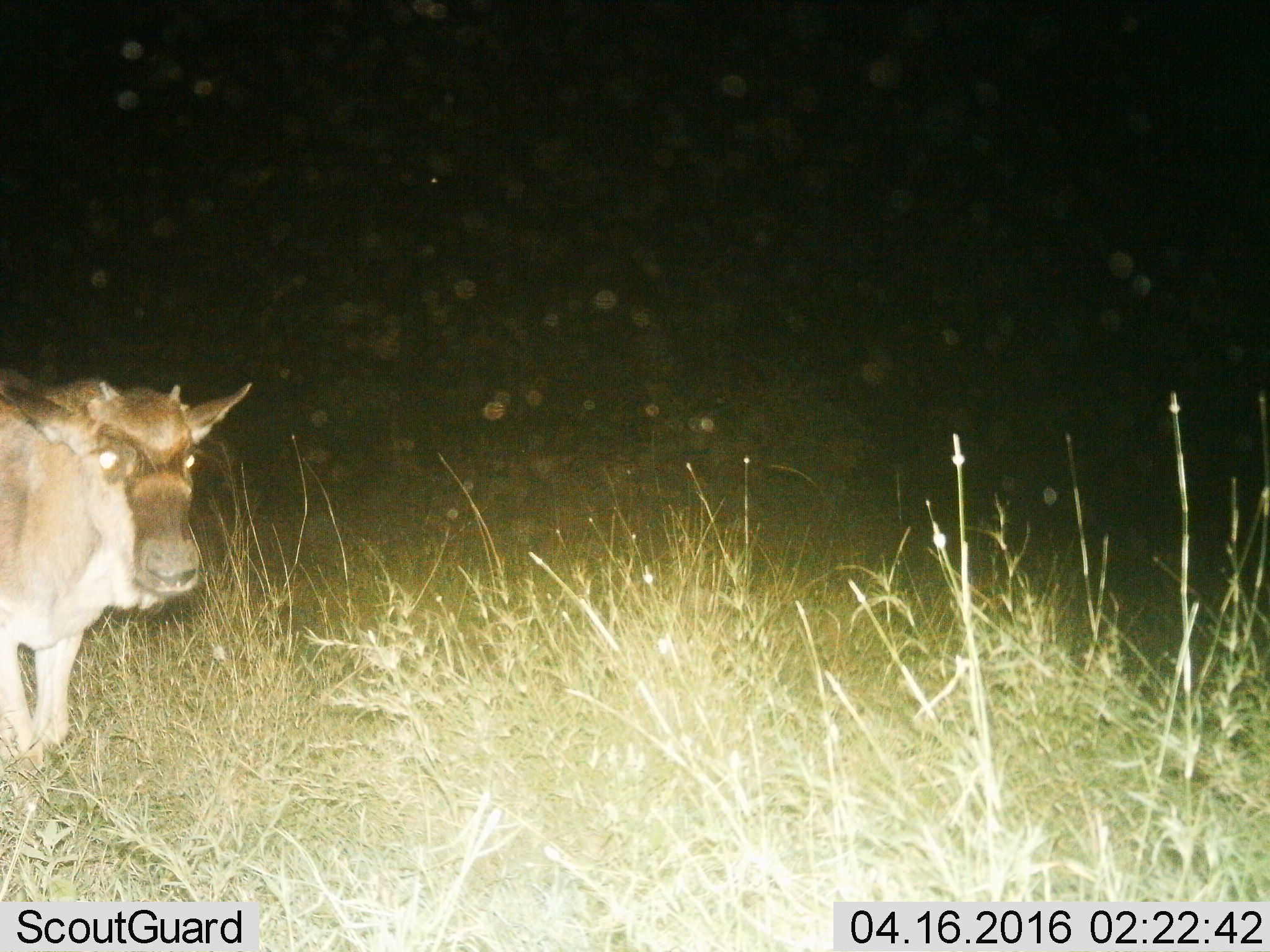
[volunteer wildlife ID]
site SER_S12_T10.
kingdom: Animalia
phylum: Chordata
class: Mammalia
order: Artiodactyla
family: Bovidae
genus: Connochaetes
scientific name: Connochaetes taurinus taurinus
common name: blue wildebeest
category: wildebeestblue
Wildebeestblue (blue wildebeest) (Connochaetes taurinus taurinus), count 1. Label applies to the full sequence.